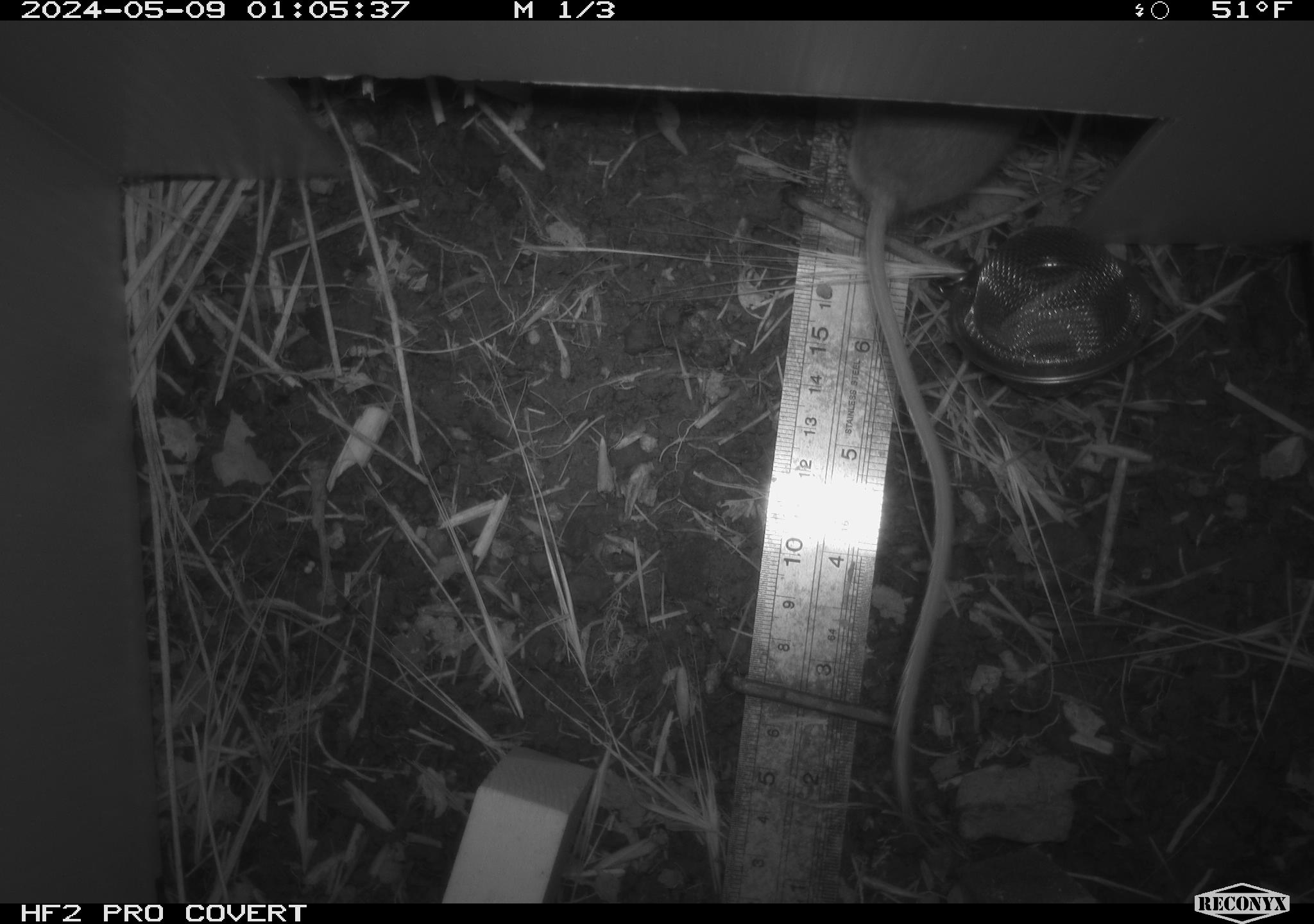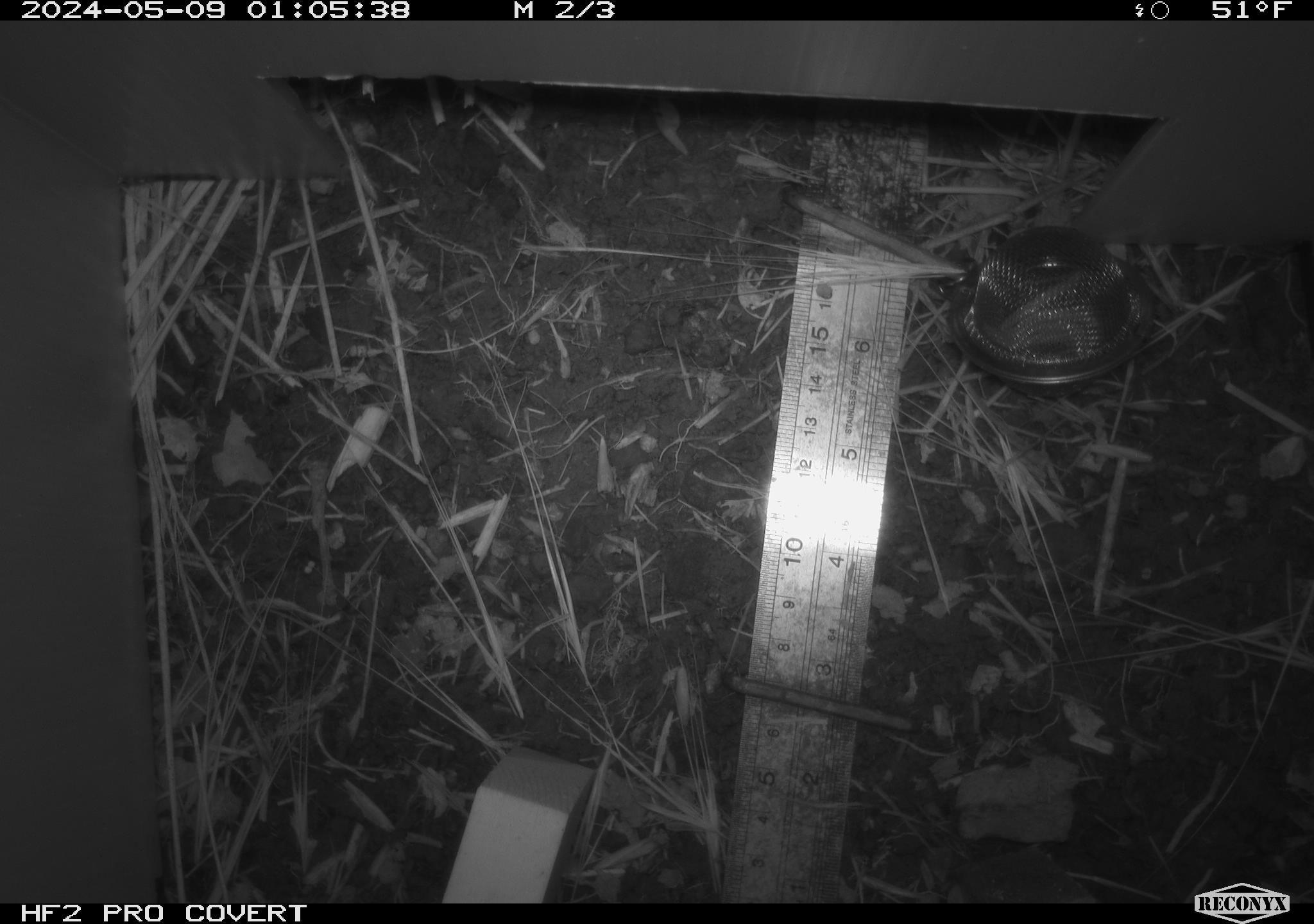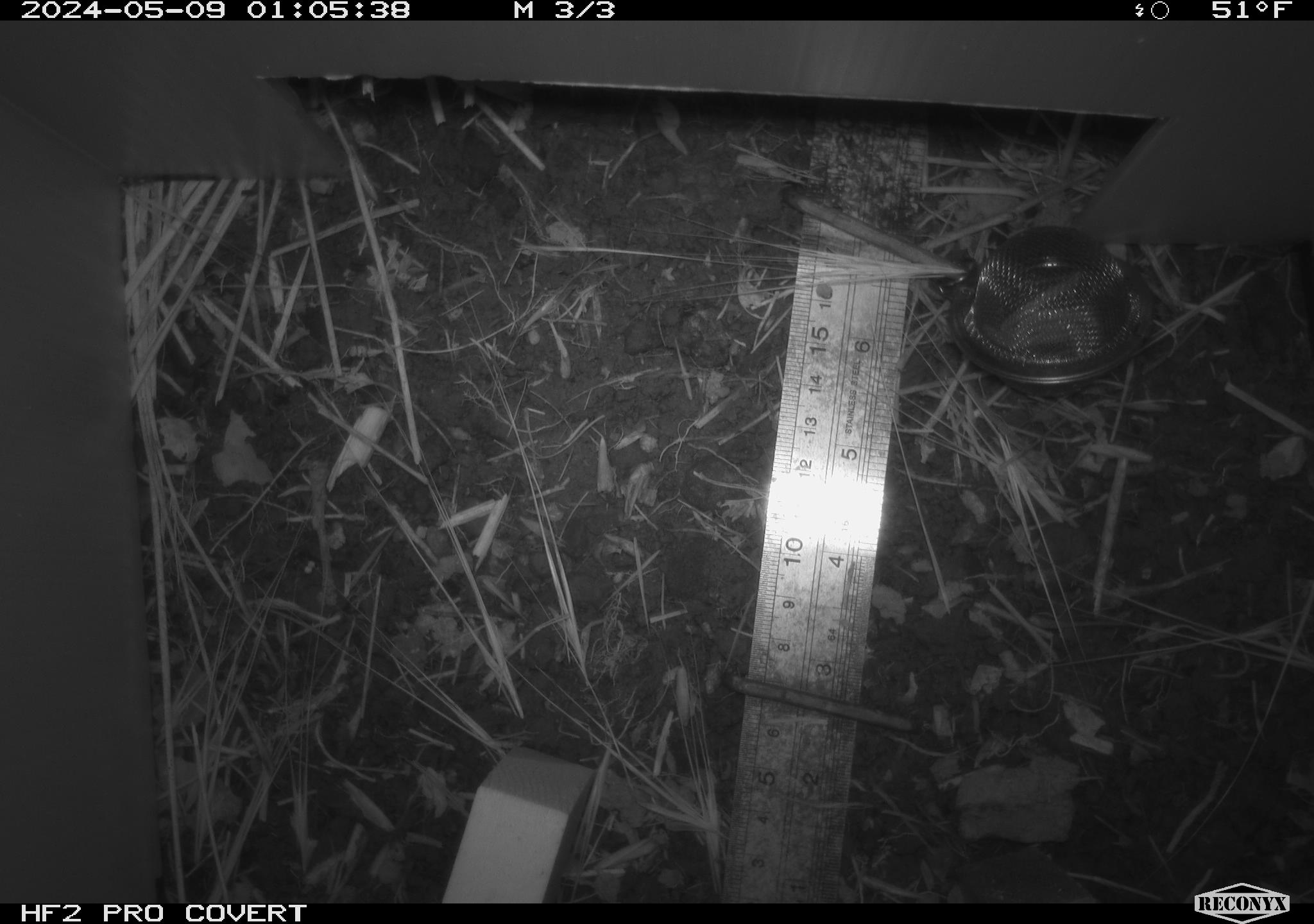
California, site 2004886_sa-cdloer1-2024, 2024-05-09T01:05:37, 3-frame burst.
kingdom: Animalia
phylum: Chordata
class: Mammalia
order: Rodentia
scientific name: Rodentia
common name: mouse species